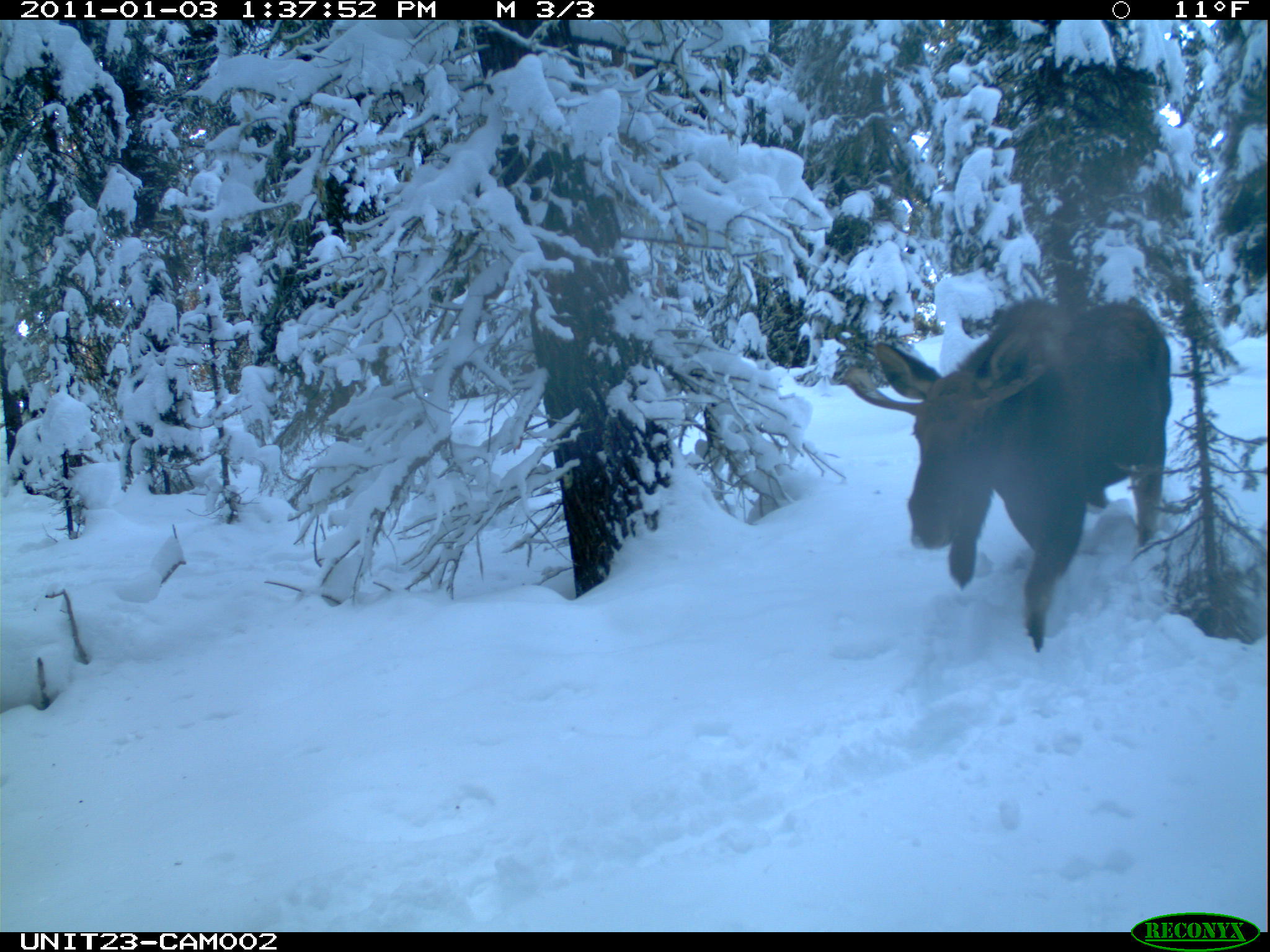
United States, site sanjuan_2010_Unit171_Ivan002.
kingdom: Animalia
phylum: Chordata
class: Mammalia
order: Artiodactyla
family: Cervidae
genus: Alces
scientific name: Alces alces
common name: moose